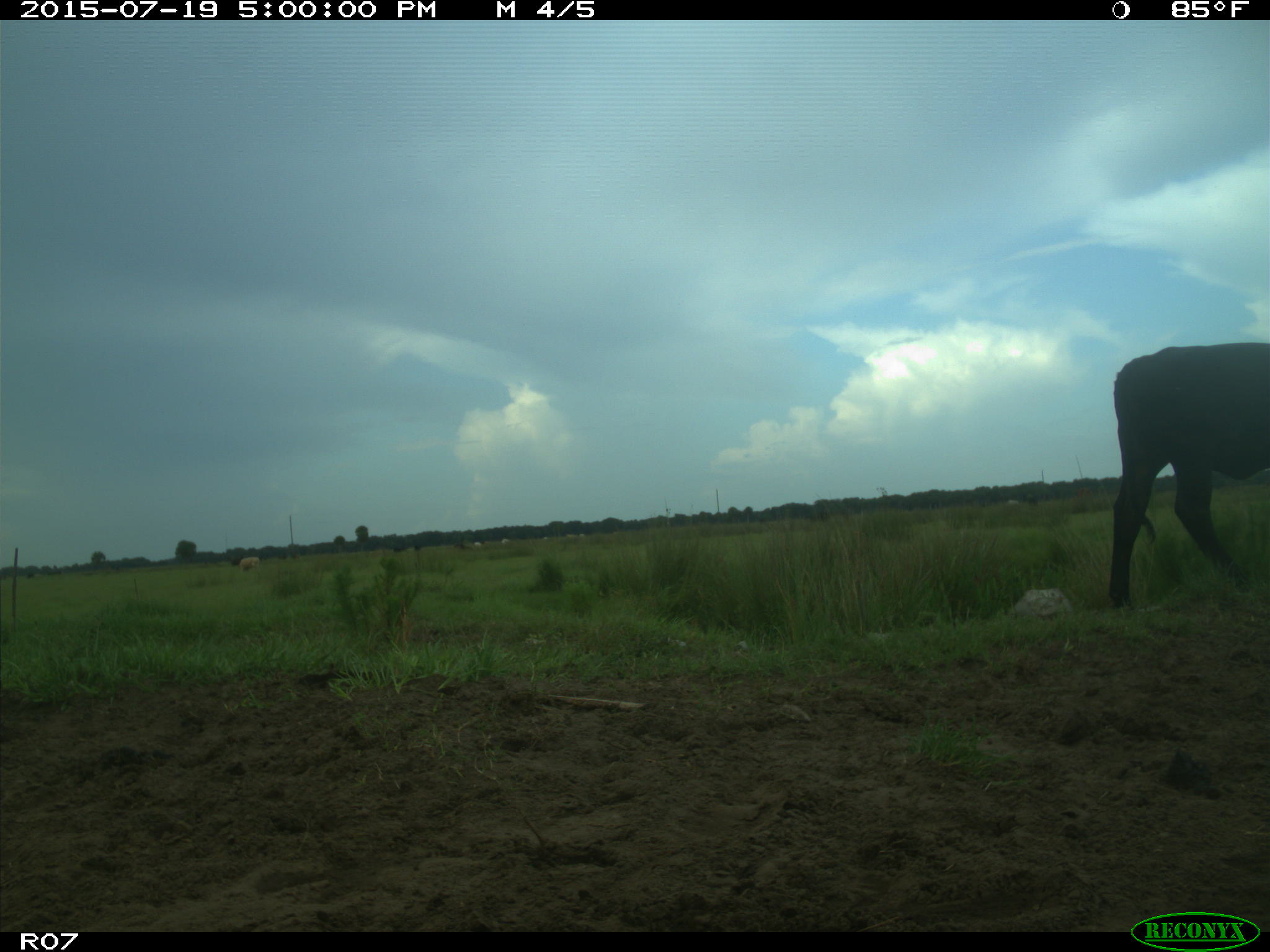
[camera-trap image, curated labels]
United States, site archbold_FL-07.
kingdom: Animalia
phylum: Chordata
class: Mammalia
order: Artiodactyla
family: Bovidae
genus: Bos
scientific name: Bos taurus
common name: domestic cow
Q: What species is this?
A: Bos taurus (domestic cow).